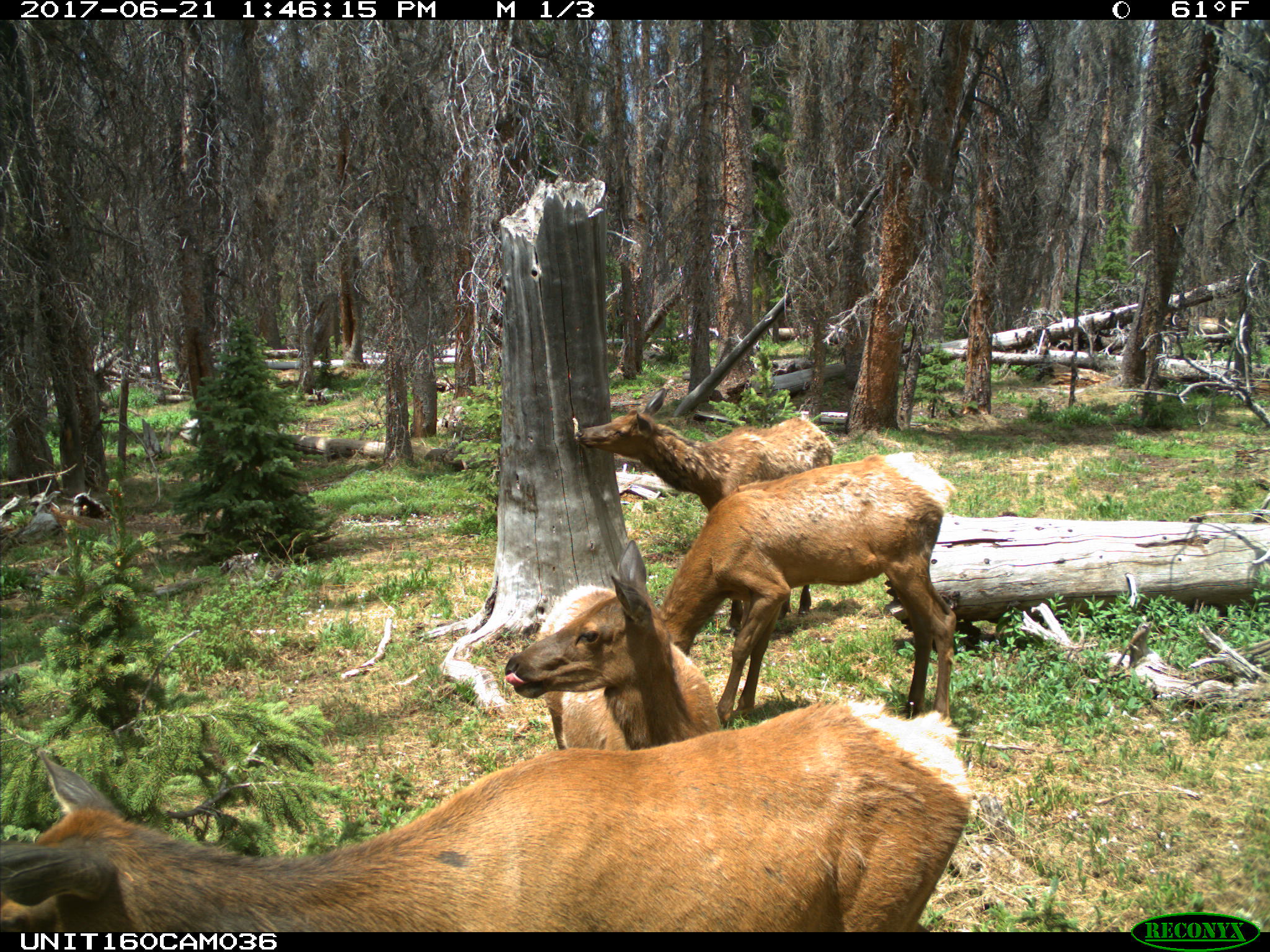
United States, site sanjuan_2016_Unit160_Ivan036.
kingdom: Animalia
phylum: Chordata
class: Mammalia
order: Artiodactyla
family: Cervidae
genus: Cervus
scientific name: Cervus elaphus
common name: red deer